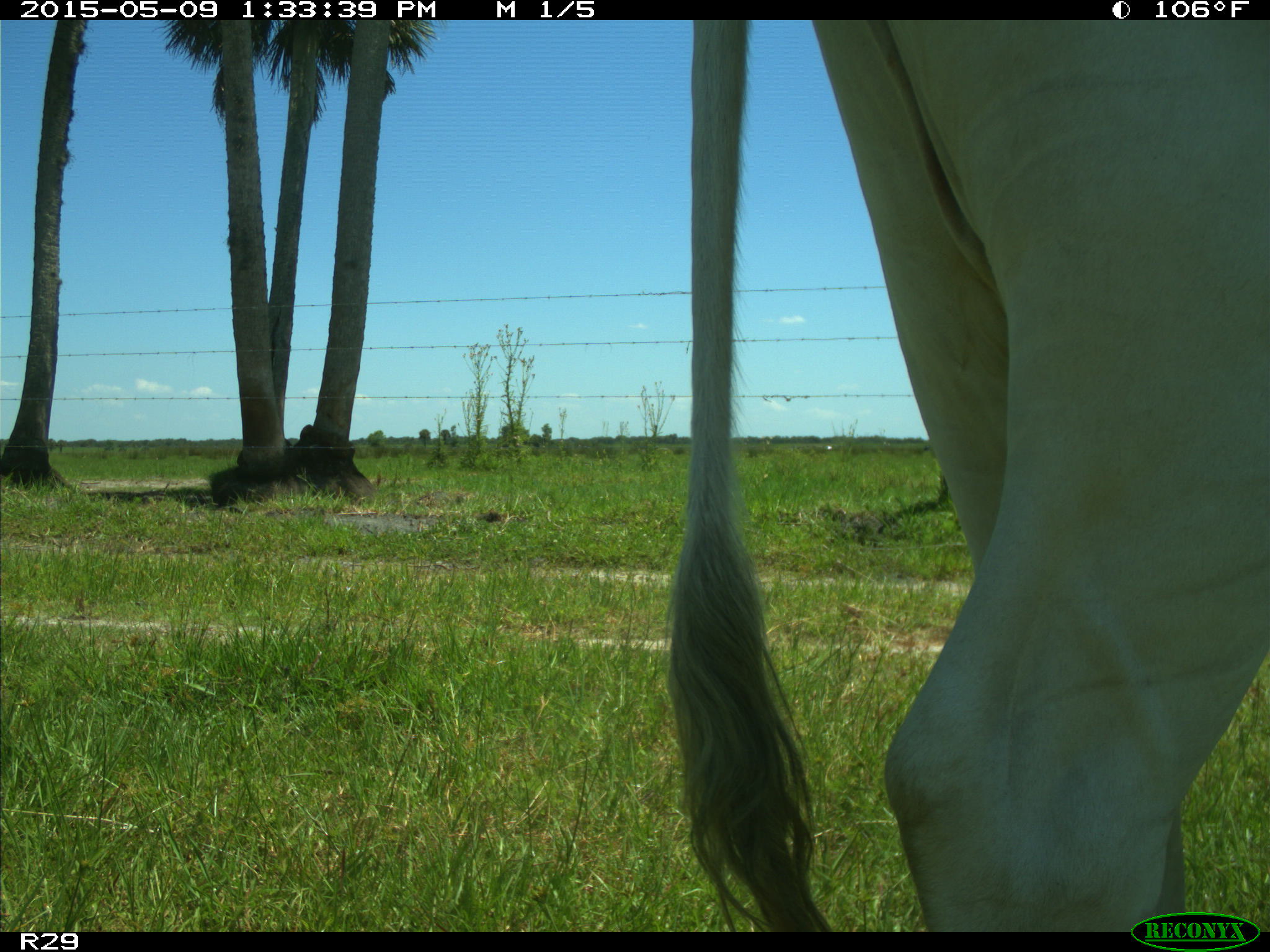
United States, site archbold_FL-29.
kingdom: Animalia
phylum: Chordata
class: Mammalia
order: Artiodactyla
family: Bovidae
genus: Bos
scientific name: Bos taurus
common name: domestic cow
Bos taurus (domestic cow).